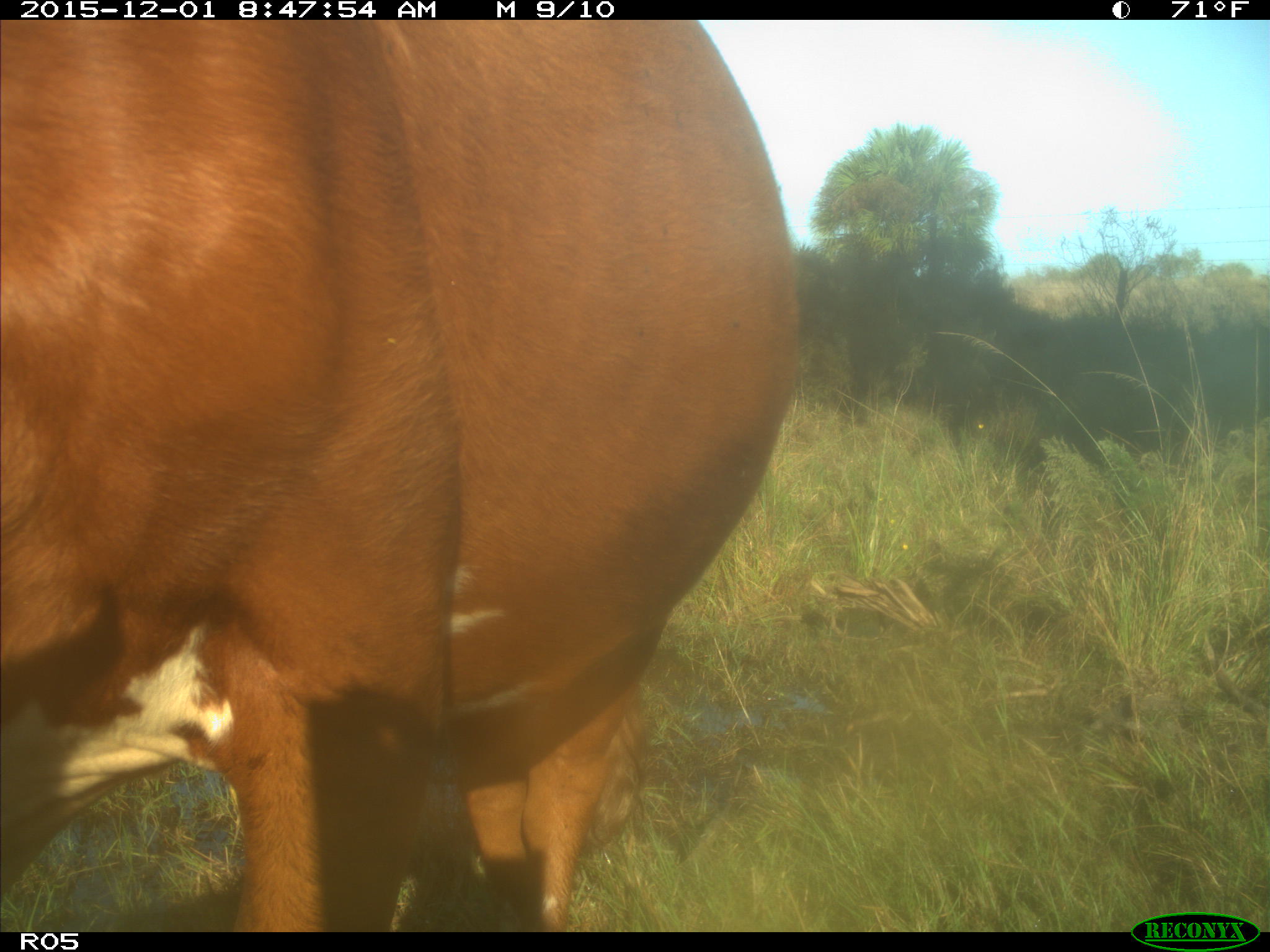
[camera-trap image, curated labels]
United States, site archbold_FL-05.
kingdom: Animalia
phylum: Chordata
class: Mammalia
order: Artiodactyla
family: Bovidae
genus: Bos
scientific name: Bos taurus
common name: domestic cow